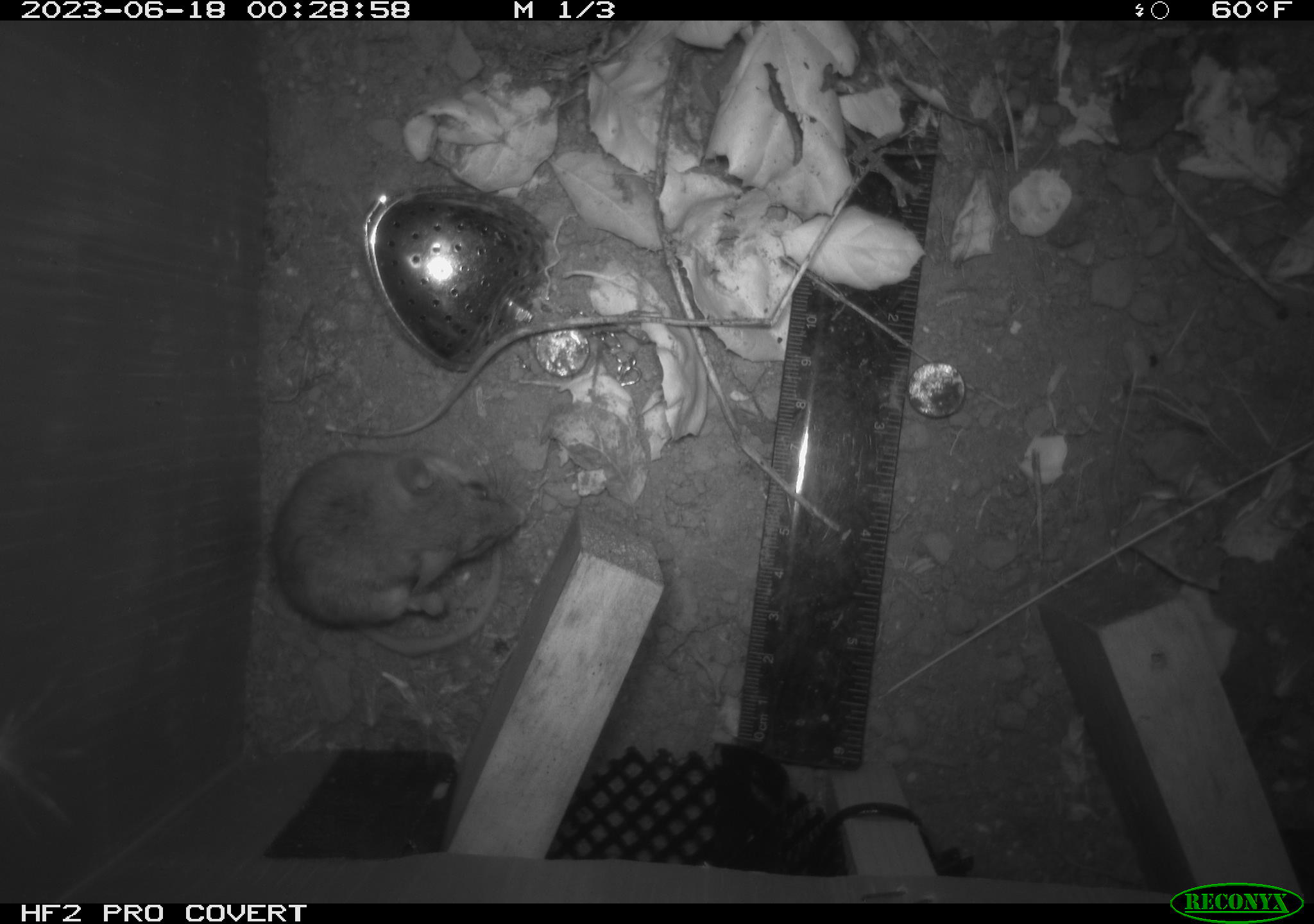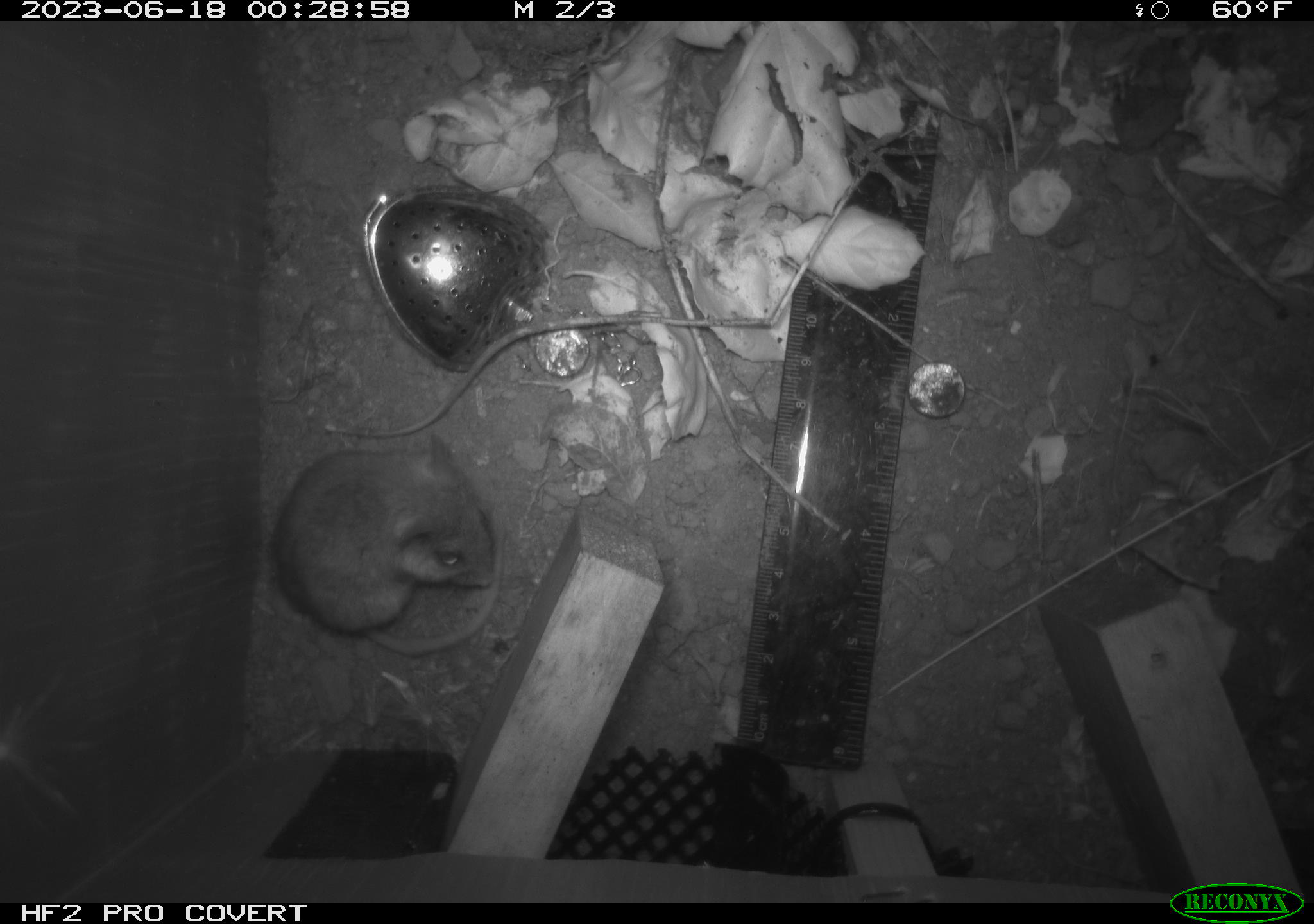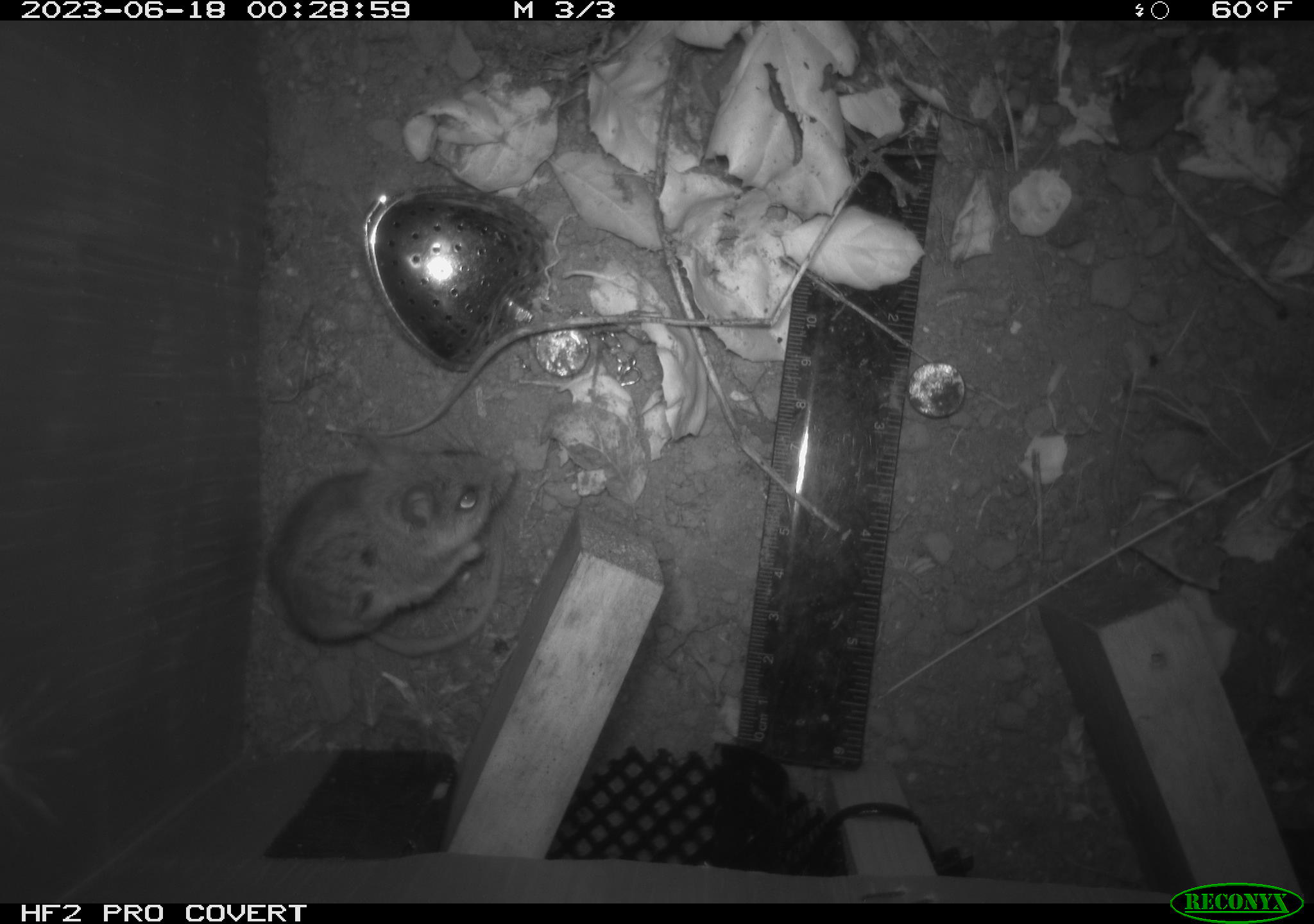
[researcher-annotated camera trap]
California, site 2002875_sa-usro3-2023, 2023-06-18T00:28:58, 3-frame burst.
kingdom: Animalia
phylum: Chordata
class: Mammalia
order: Rodentia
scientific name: Rodentia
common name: mouse species